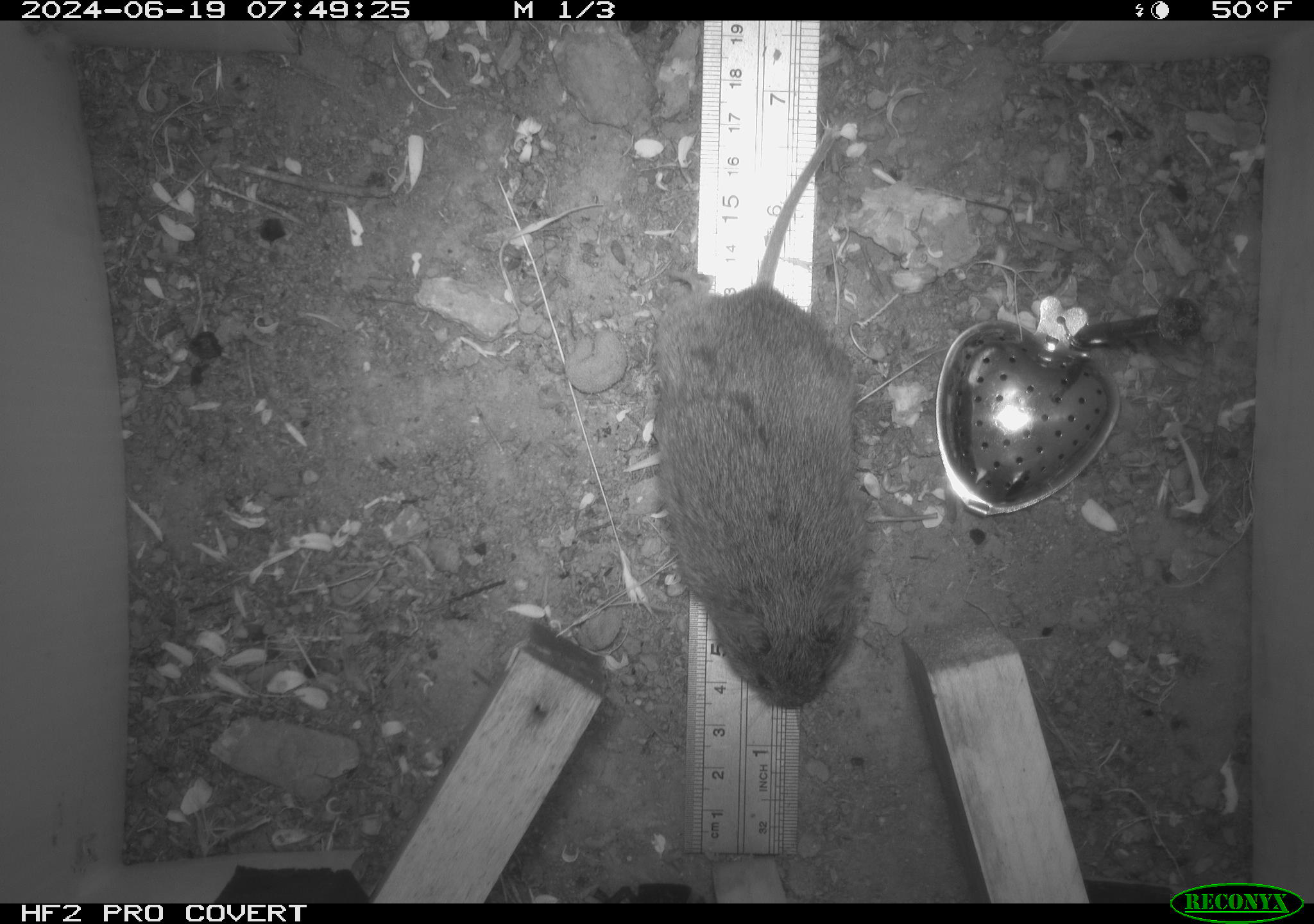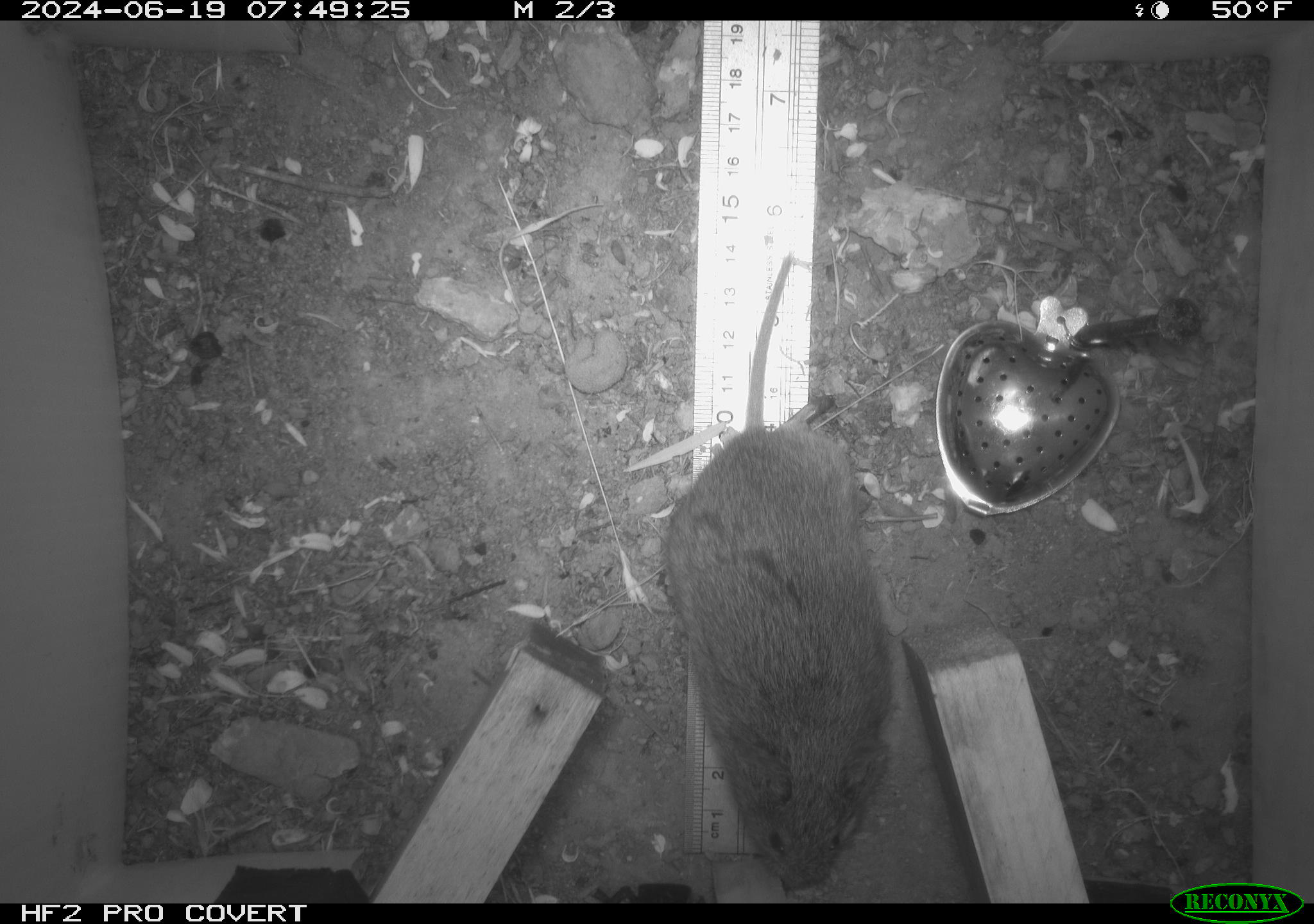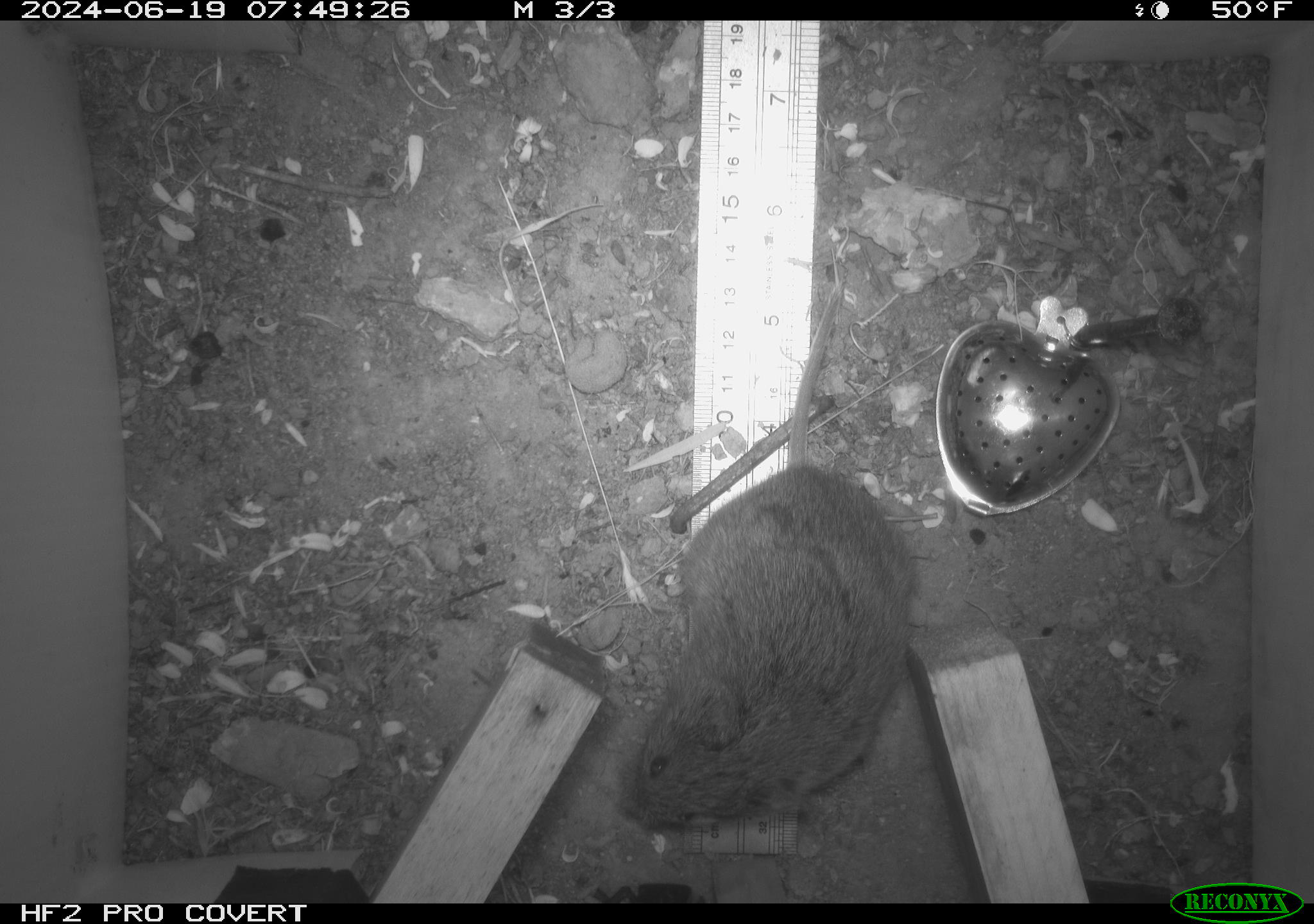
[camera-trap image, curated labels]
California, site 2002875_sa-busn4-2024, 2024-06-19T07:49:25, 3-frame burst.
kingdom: Animalia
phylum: Chordata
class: Mammalia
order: Rodentia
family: Cricetidae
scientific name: Arvicolinae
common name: voles, lemmings, and muskrats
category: arvicolinae subfamily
Arvicolinae subfamily (voles, lemmings, and muskrats) (Arvicolinae).